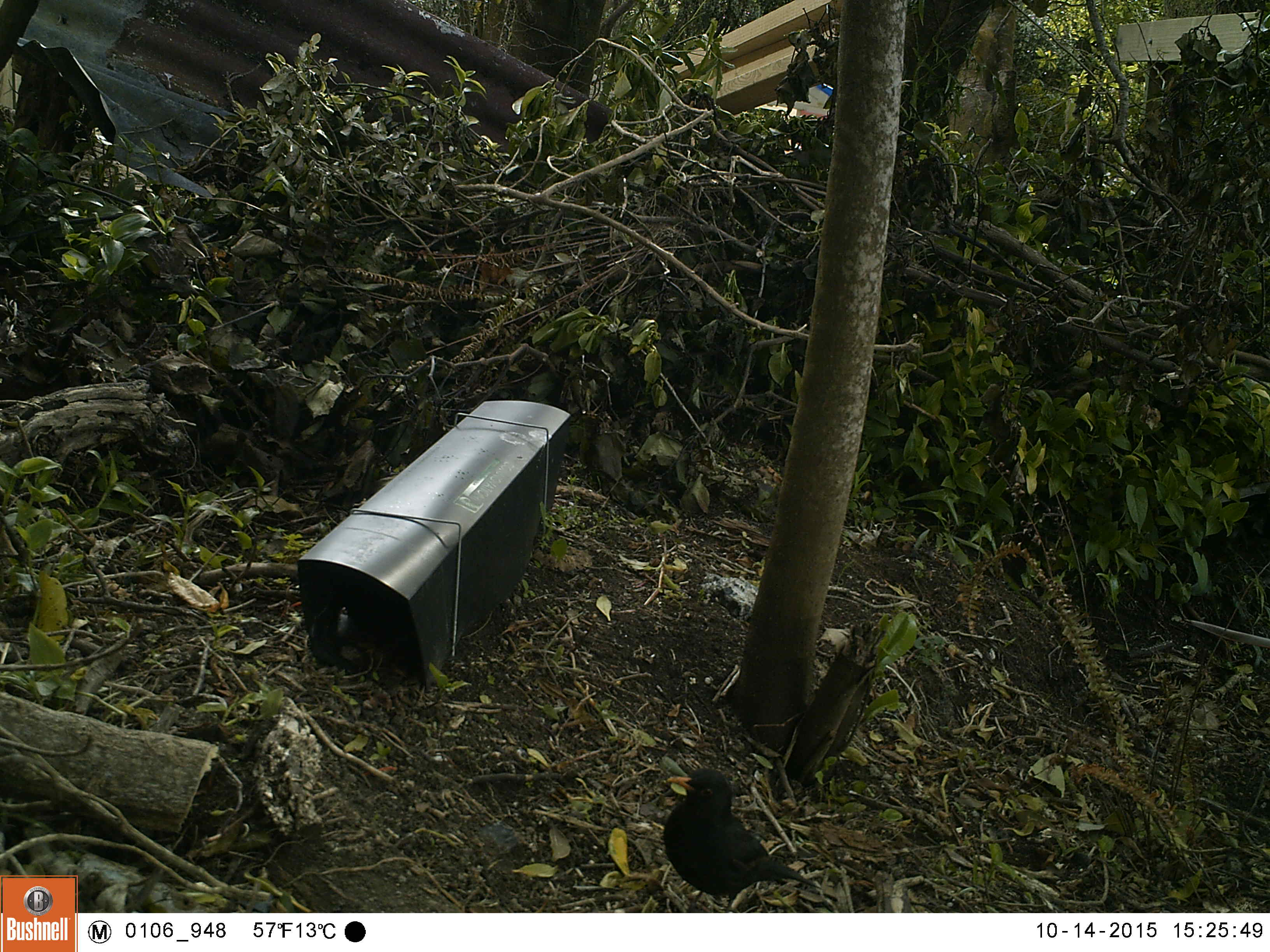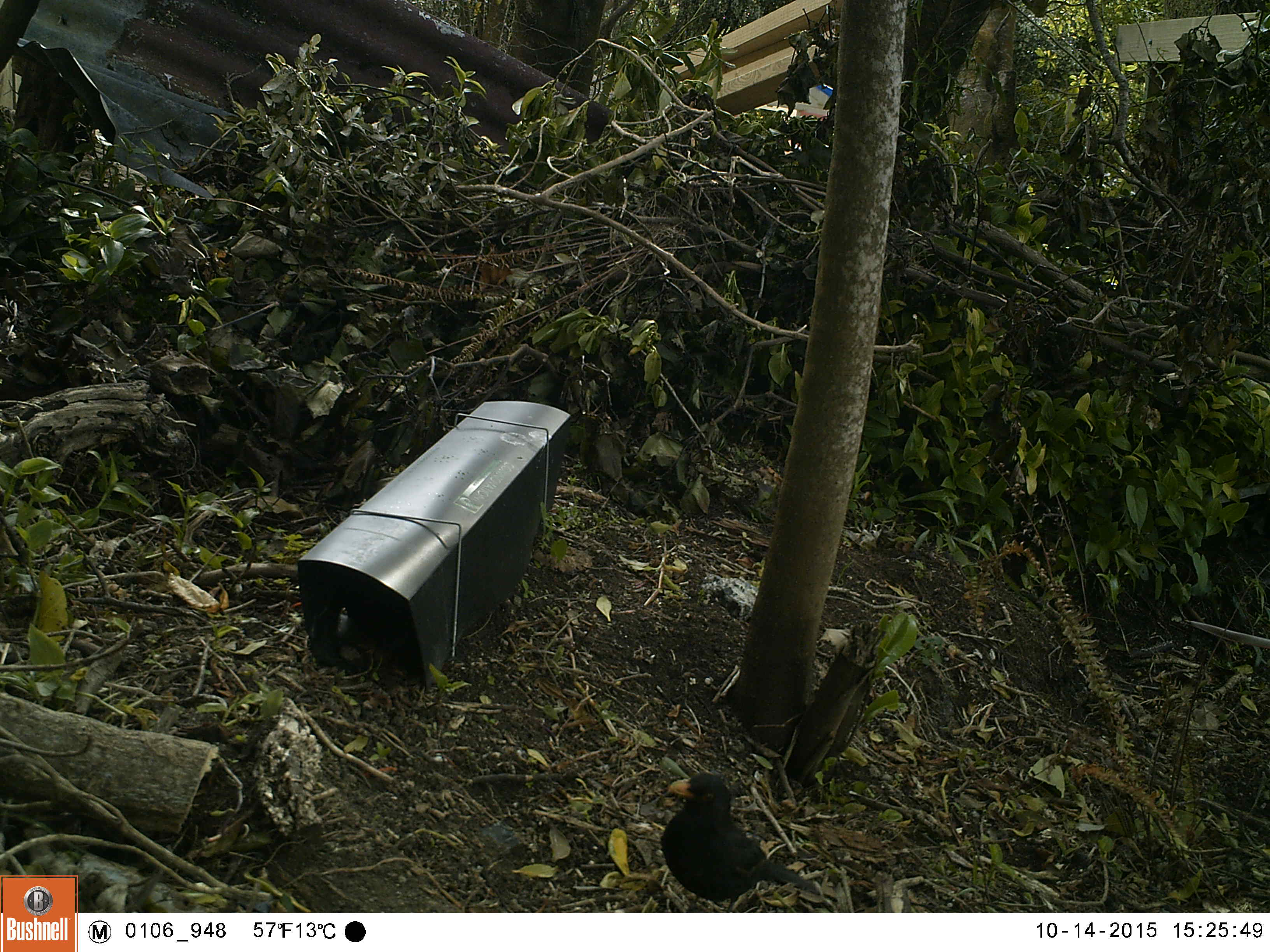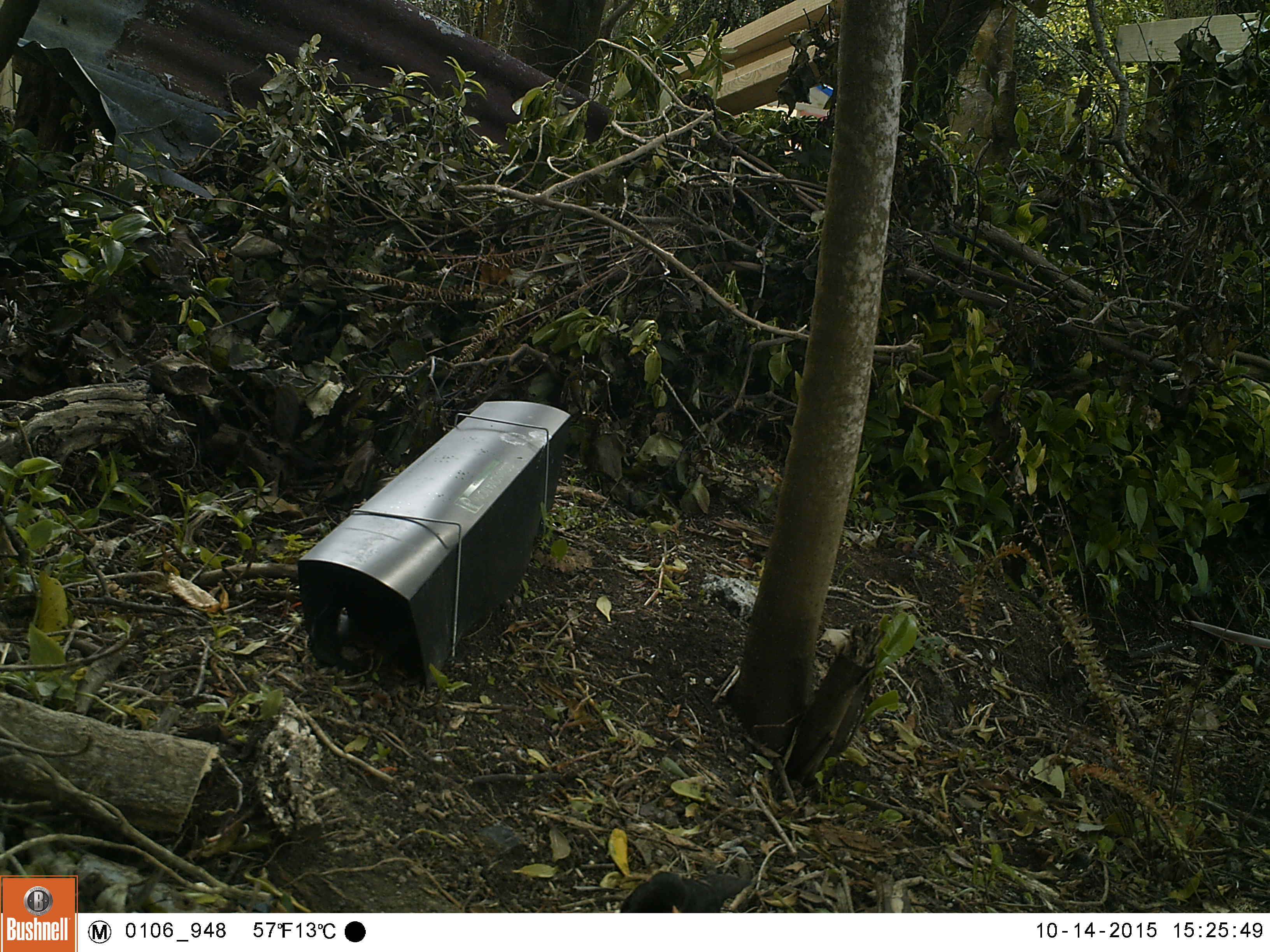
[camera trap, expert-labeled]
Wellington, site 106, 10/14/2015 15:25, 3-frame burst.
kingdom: Animalia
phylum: Chordata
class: Aves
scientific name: Aves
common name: bird